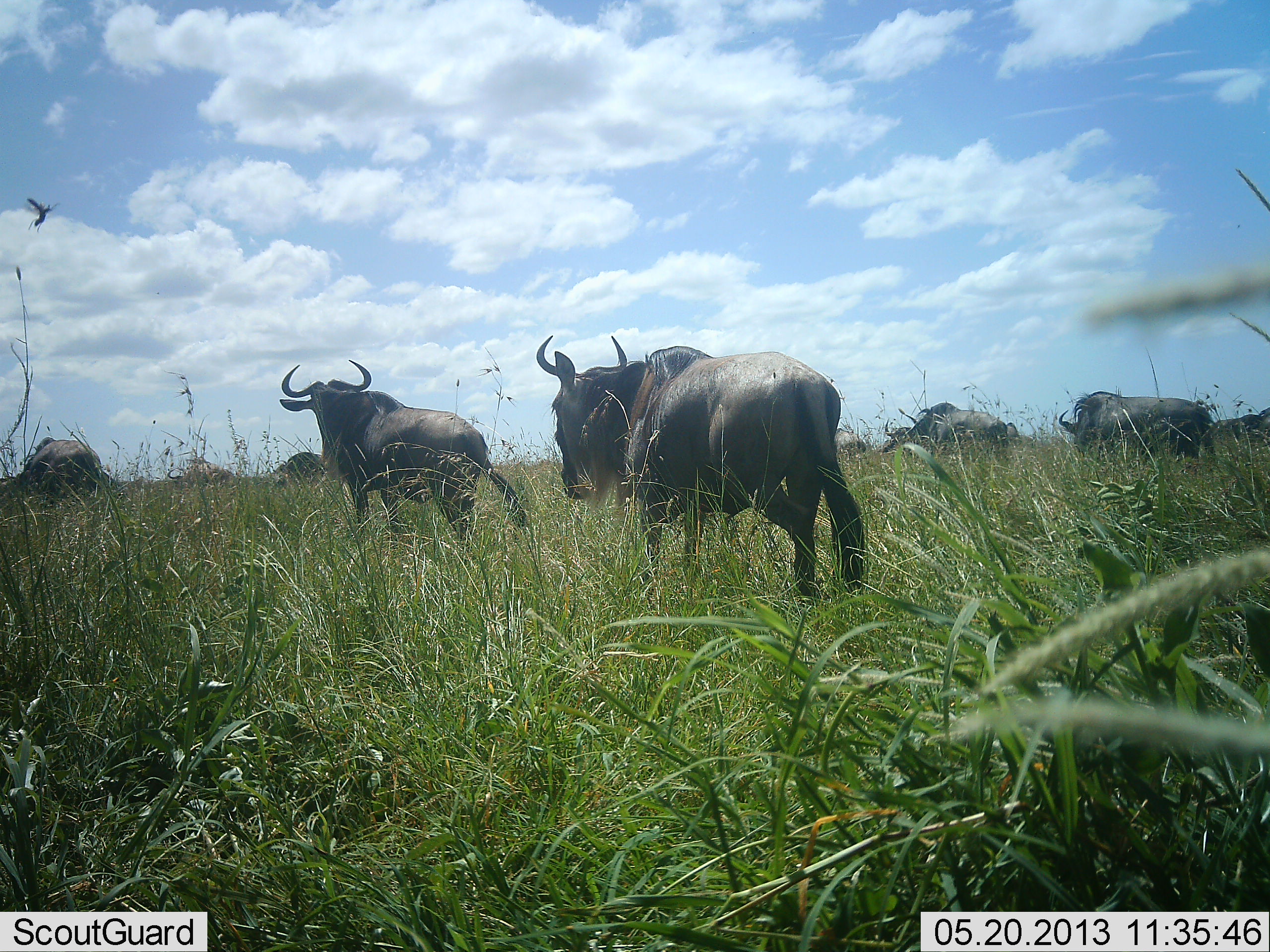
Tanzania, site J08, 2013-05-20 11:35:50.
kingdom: Animalia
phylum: Chordata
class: Mammalia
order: Artiodactyla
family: Bovidae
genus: Connochaetes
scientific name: Connochaetes taurinus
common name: blue wildebeest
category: wildebeest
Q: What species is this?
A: Wildebeest (blue wildebeest) (Connochaetes taurinus).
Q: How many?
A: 7.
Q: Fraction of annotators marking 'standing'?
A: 25%.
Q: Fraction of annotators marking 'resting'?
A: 0%.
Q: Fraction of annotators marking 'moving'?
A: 71%.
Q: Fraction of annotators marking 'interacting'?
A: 4%.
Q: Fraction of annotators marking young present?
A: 0%.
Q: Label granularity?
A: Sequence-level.